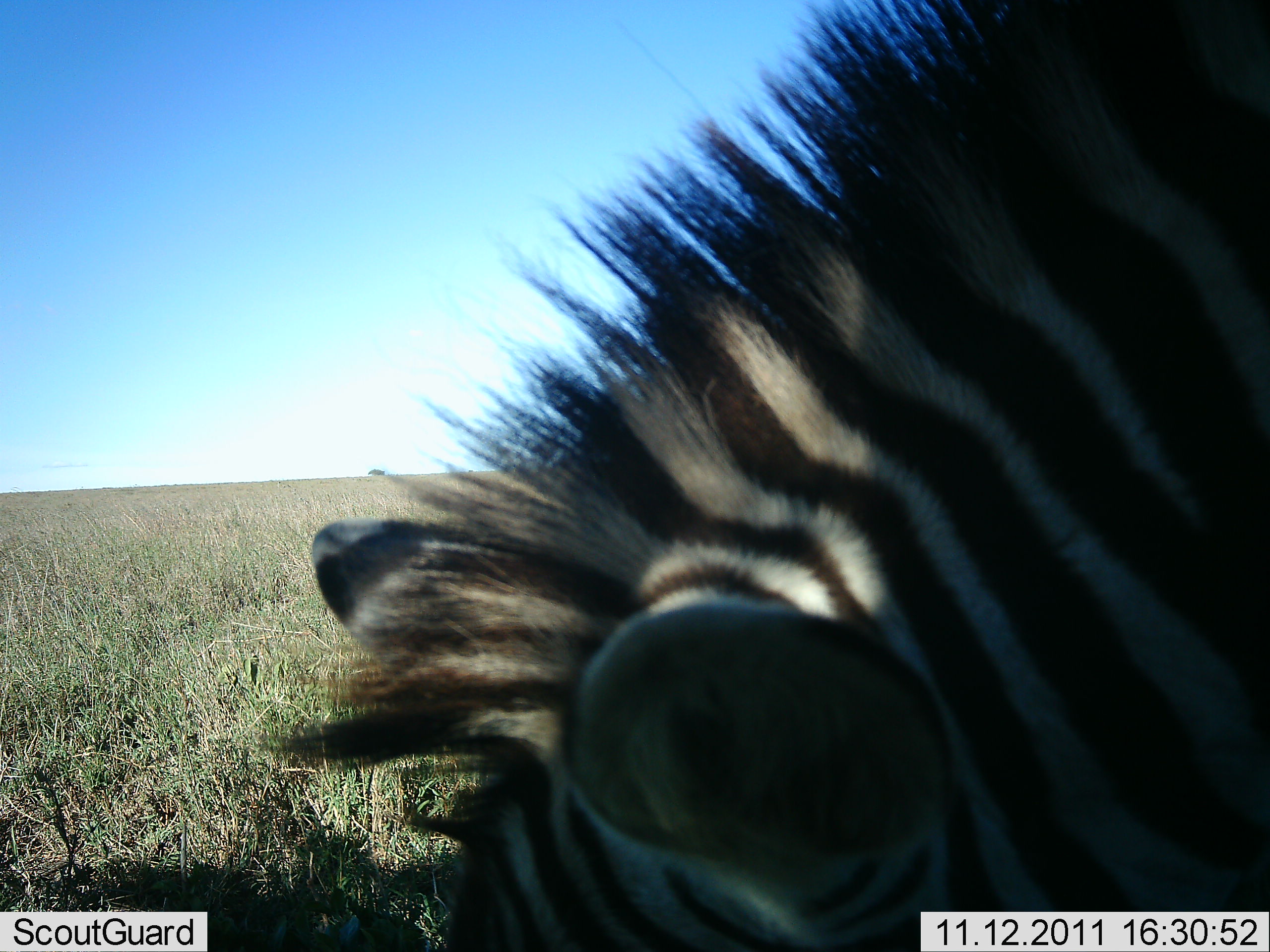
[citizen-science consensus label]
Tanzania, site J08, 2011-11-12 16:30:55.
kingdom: Animalia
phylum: Chordata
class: Mammalia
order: Perissodactyla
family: Equidae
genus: Equus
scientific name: Equus quagga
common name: plains zebra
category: zebra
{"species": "zebra (plains zebra) (Equus quagga)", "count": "1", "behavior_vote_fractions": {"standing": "39%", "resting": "0%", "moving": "0%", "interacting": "6%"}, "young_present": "0%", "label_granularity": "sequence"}